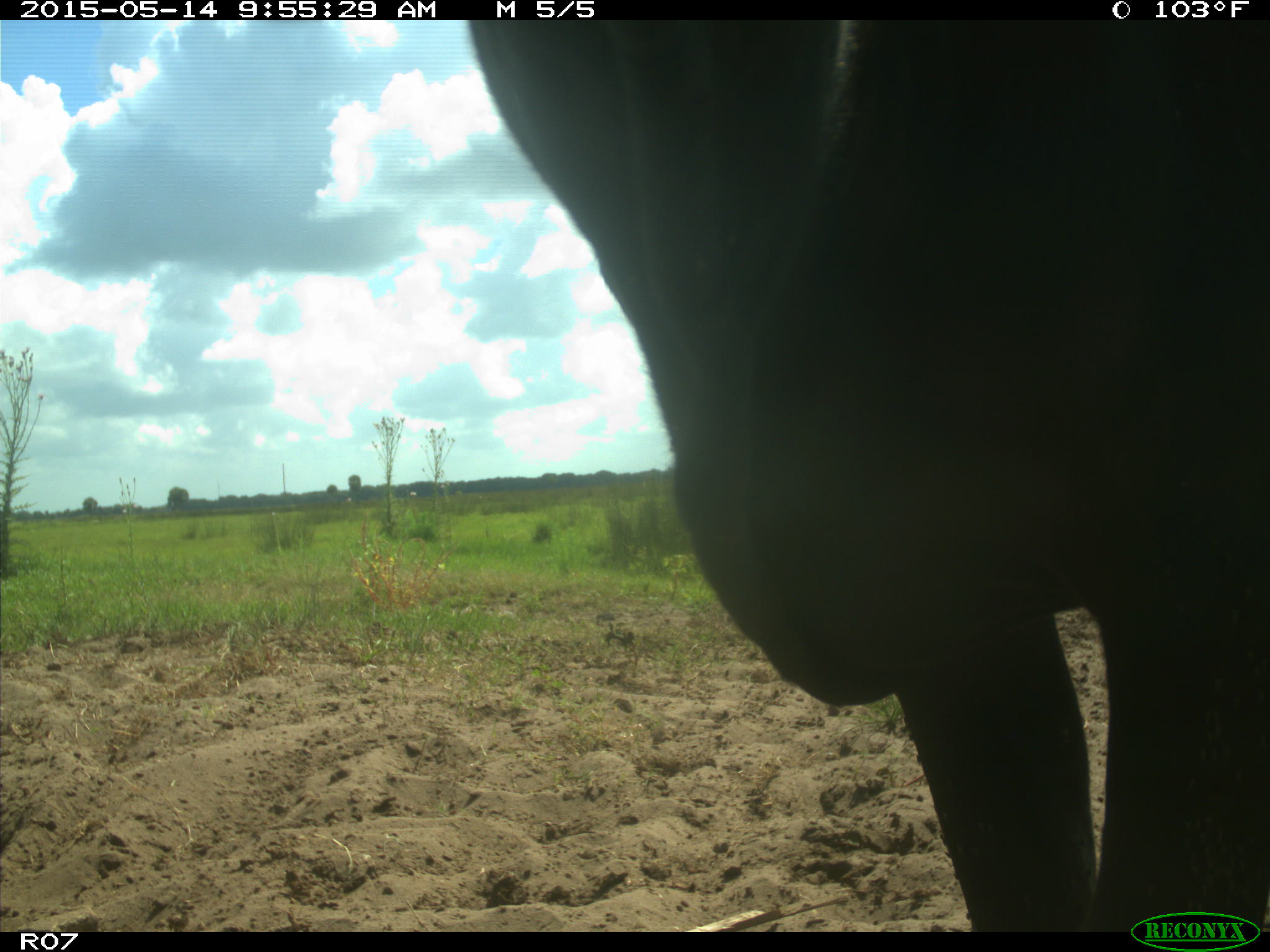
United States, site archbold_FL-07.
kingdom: Animalia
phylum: Chordata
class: Mammalia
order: Artiodactyla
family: Bovidae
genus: Bos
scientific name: Bos taurus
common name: domestic cow